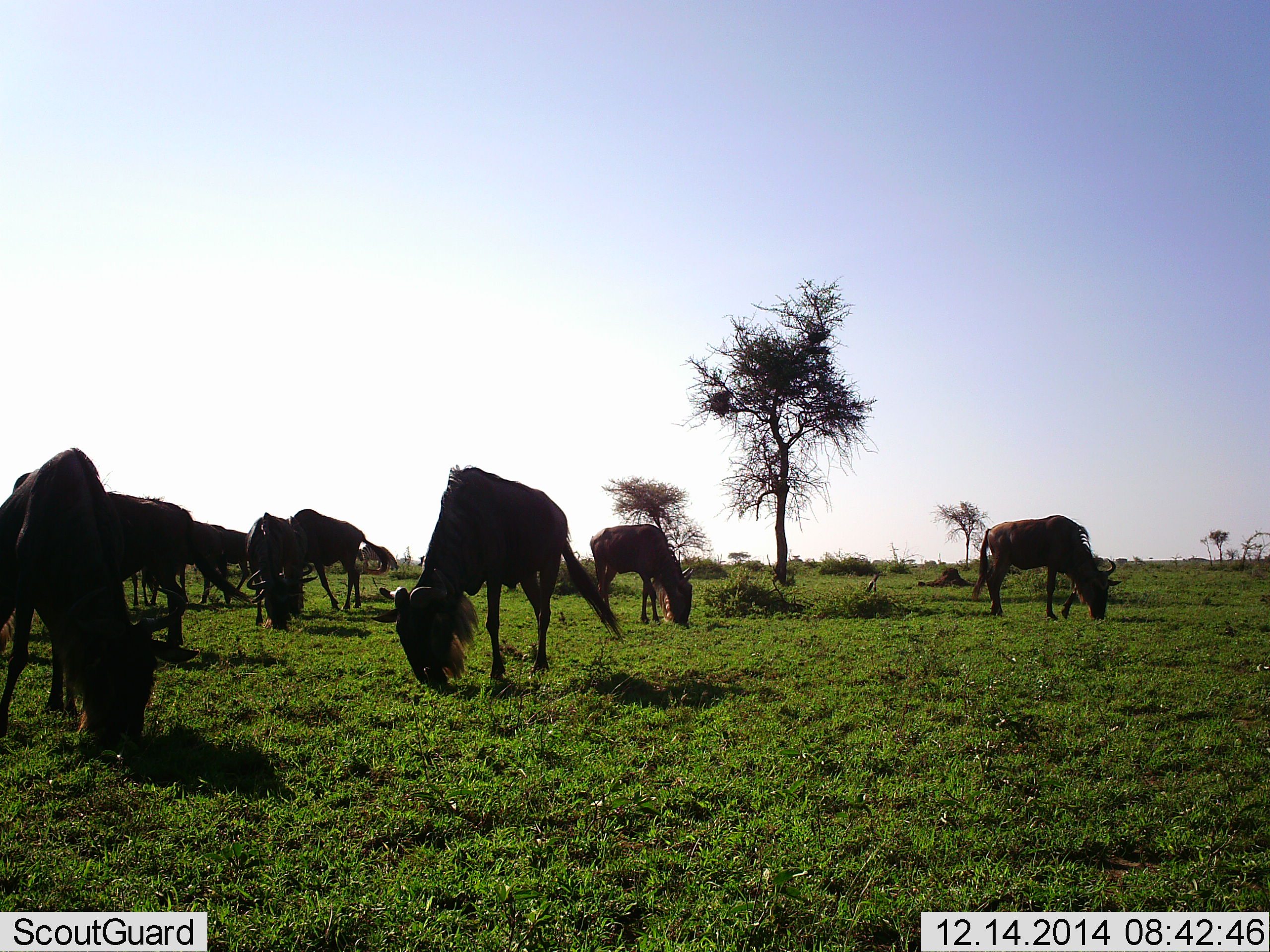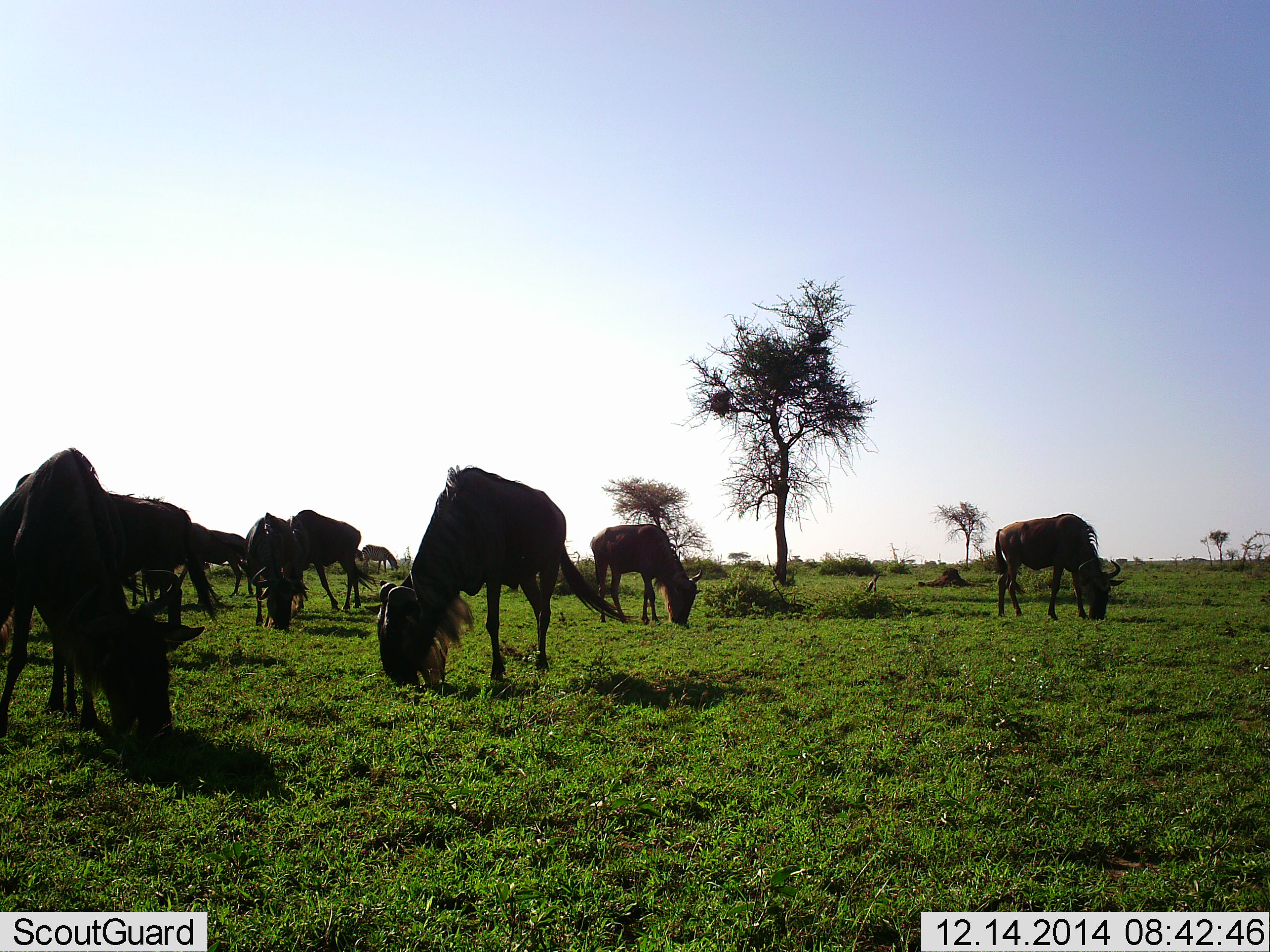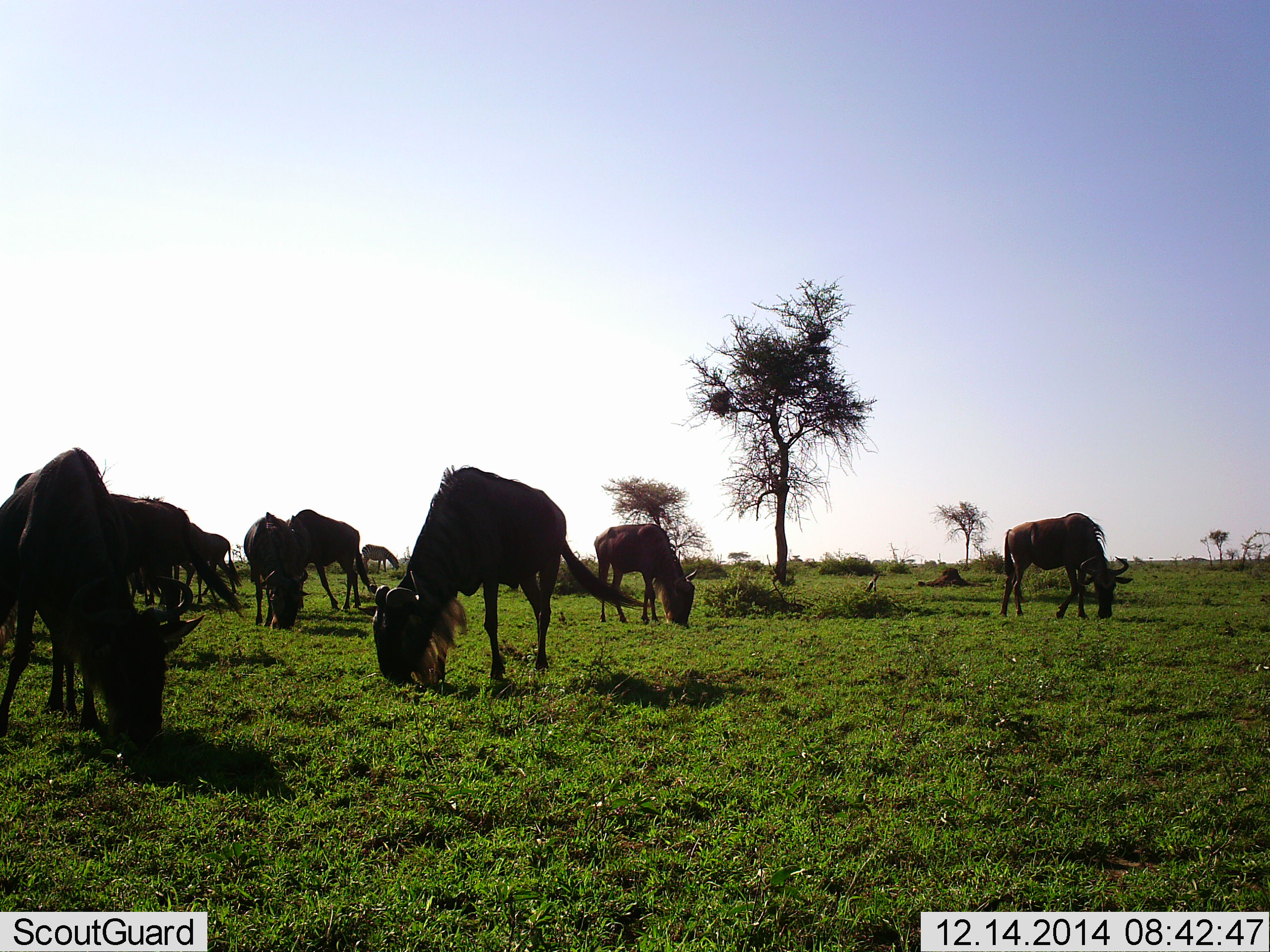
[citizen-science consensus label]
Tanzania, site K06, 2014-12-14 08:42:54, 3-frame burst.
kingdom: Animalia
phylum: Chordata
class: Mammalia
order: Artiodactyla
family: Bovidae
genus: Connochaetes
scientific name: Connochaetes taurinus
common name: blue wildebeest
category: wildebeest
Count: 9.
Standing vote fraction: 23%.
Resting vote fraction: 0%.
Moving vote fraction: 8%.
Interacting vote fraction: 0%.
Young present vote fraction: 0%.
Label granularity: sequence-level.